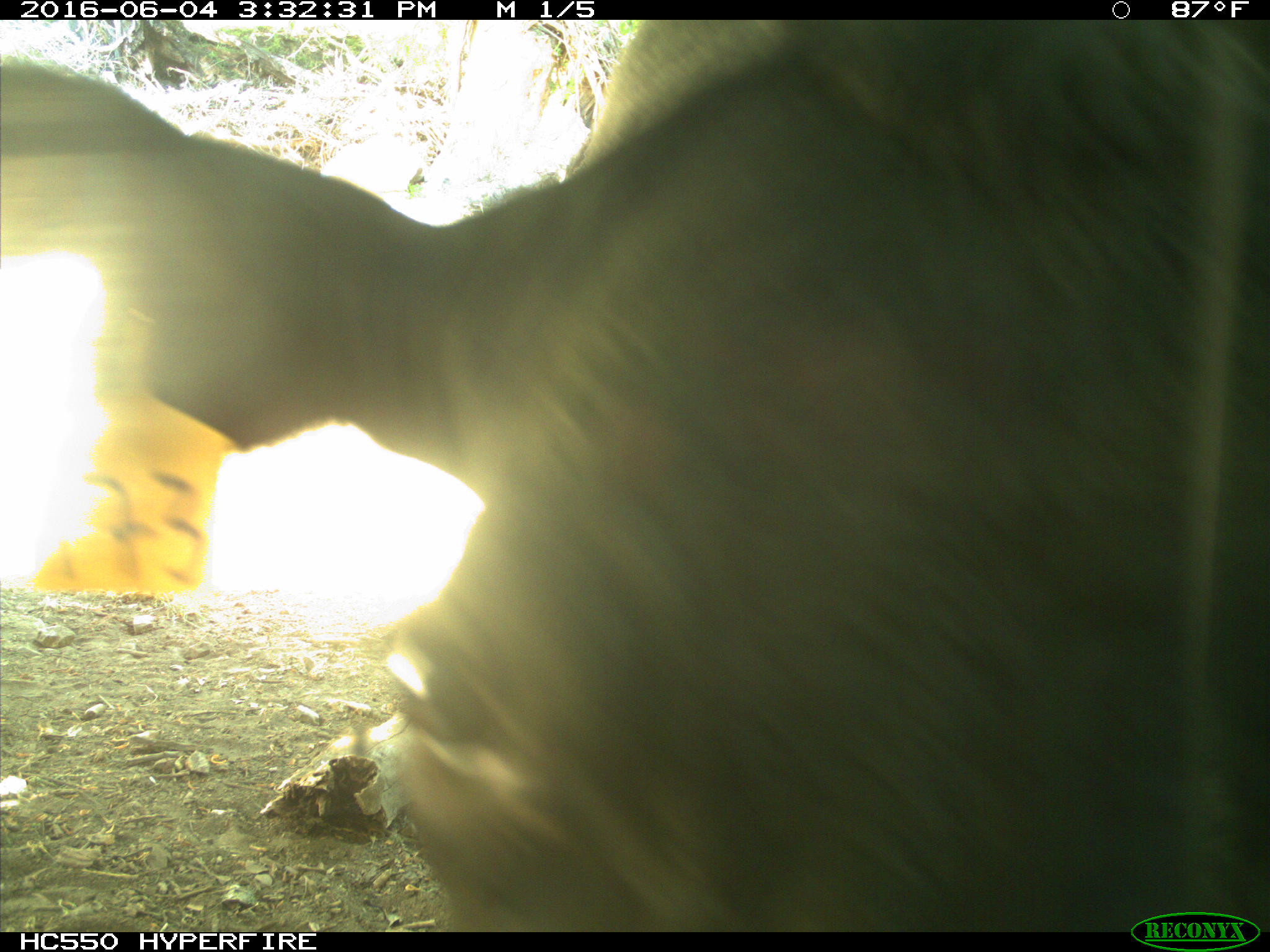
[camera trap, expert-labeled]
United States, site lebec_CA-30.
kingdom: Animalia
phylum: Chordata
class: Mammalia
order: Artiodactyla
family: Bovidae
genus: Bos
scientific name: Bos taurus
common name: domestic cow